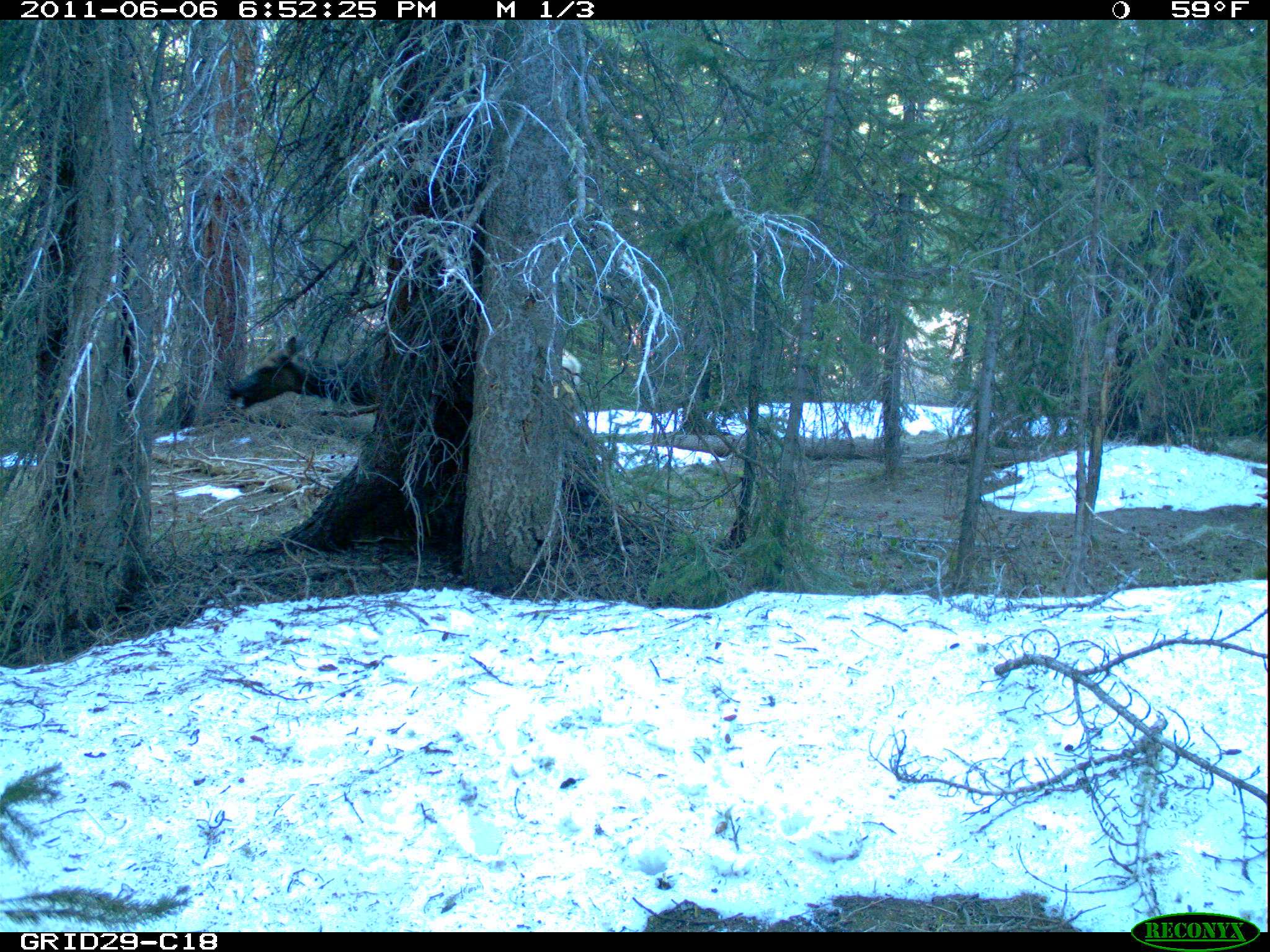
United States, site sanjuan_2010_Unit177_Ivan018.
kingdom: Animalia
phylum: Chordata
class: Mammalia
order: Artiodactyla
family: Cervidae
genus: Cervus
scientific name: Cervus elaphus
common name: red deer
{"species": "Cervus elaphus (red deer)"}